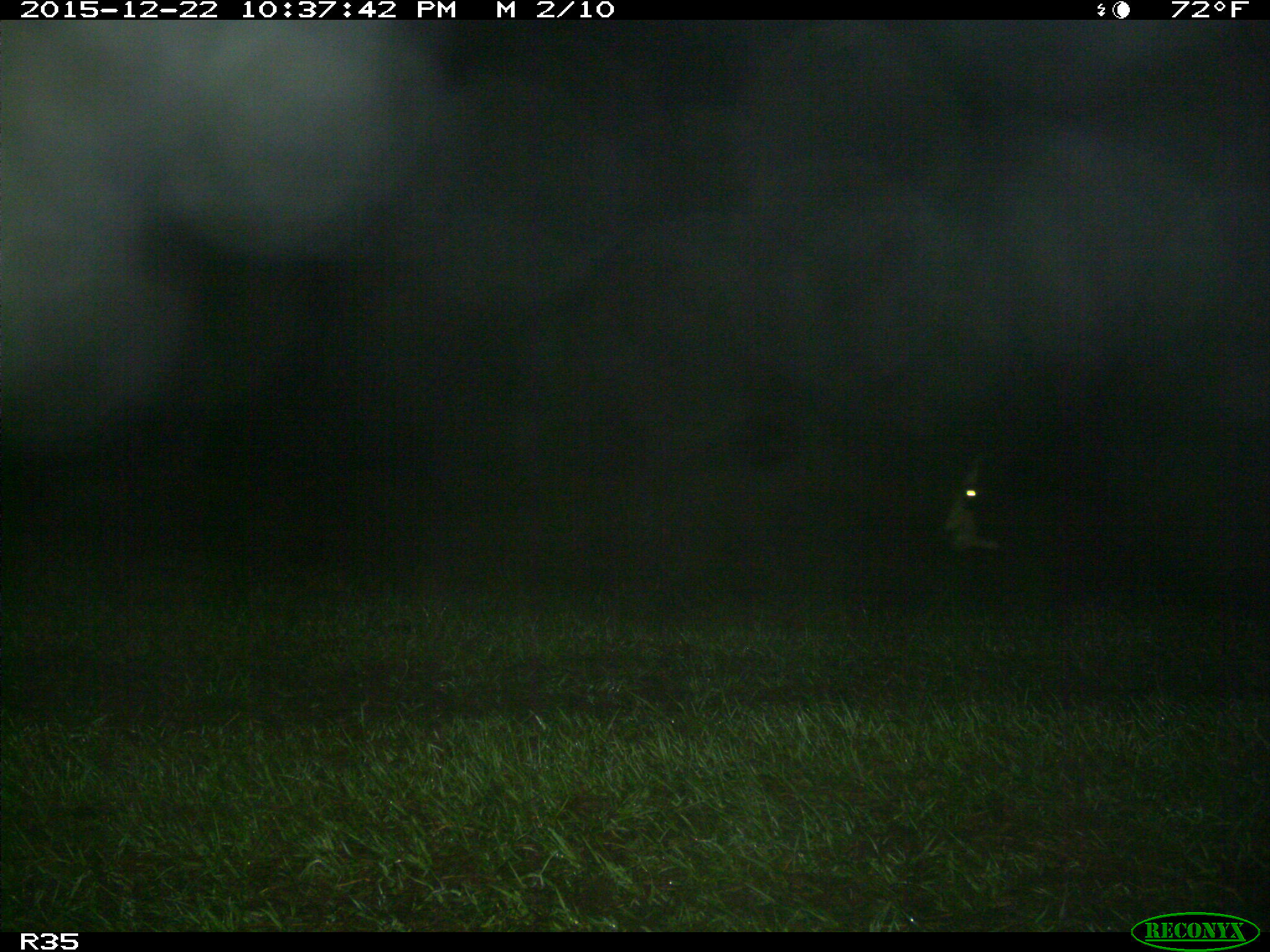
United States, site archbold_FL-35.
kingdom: Animalia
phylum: Chordata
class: Mammalia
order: Artiodactyla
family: Bovidae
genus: Bos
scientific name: Bos taurus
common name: domestic cow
Bos taurus (domestic cow).